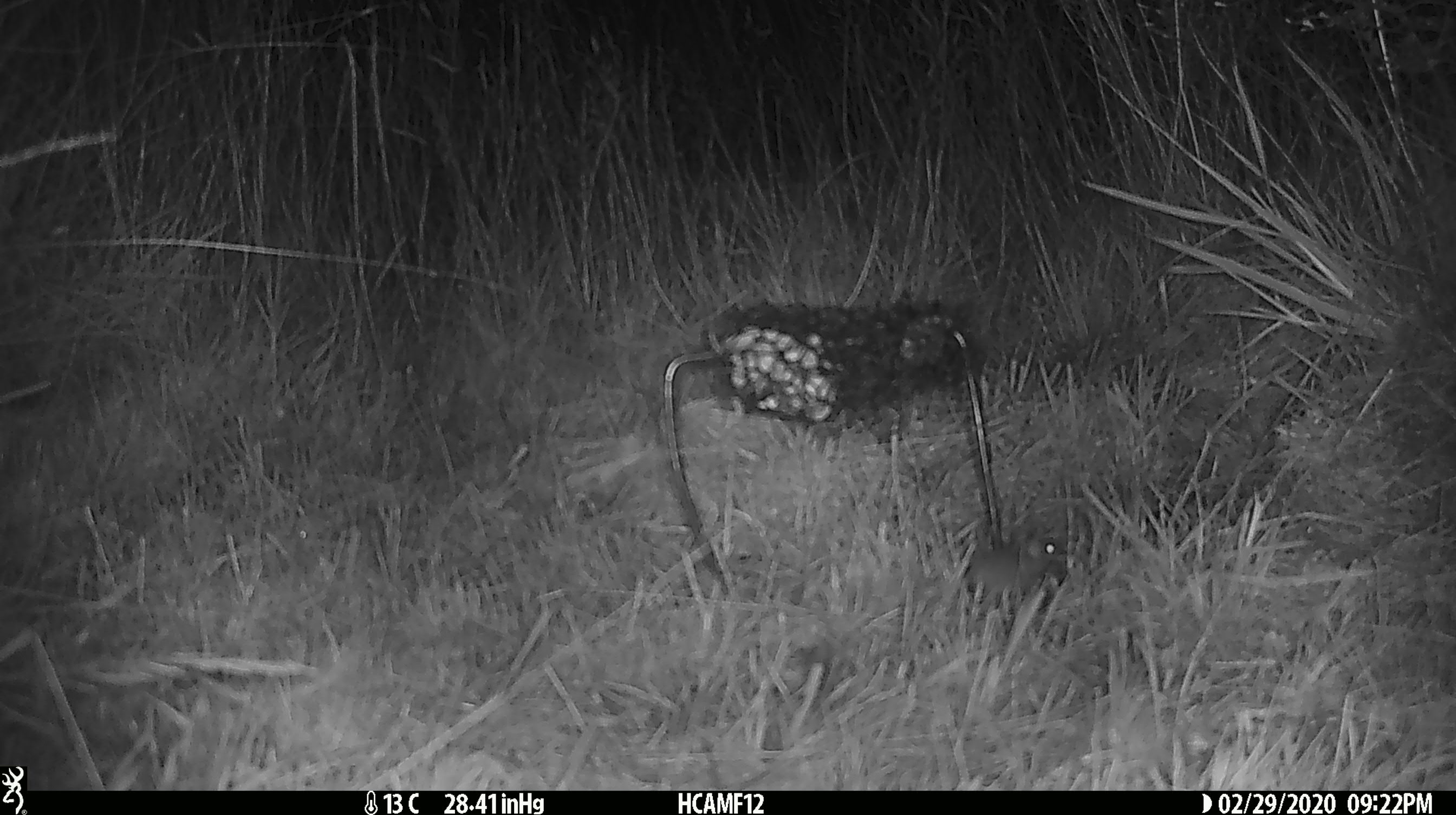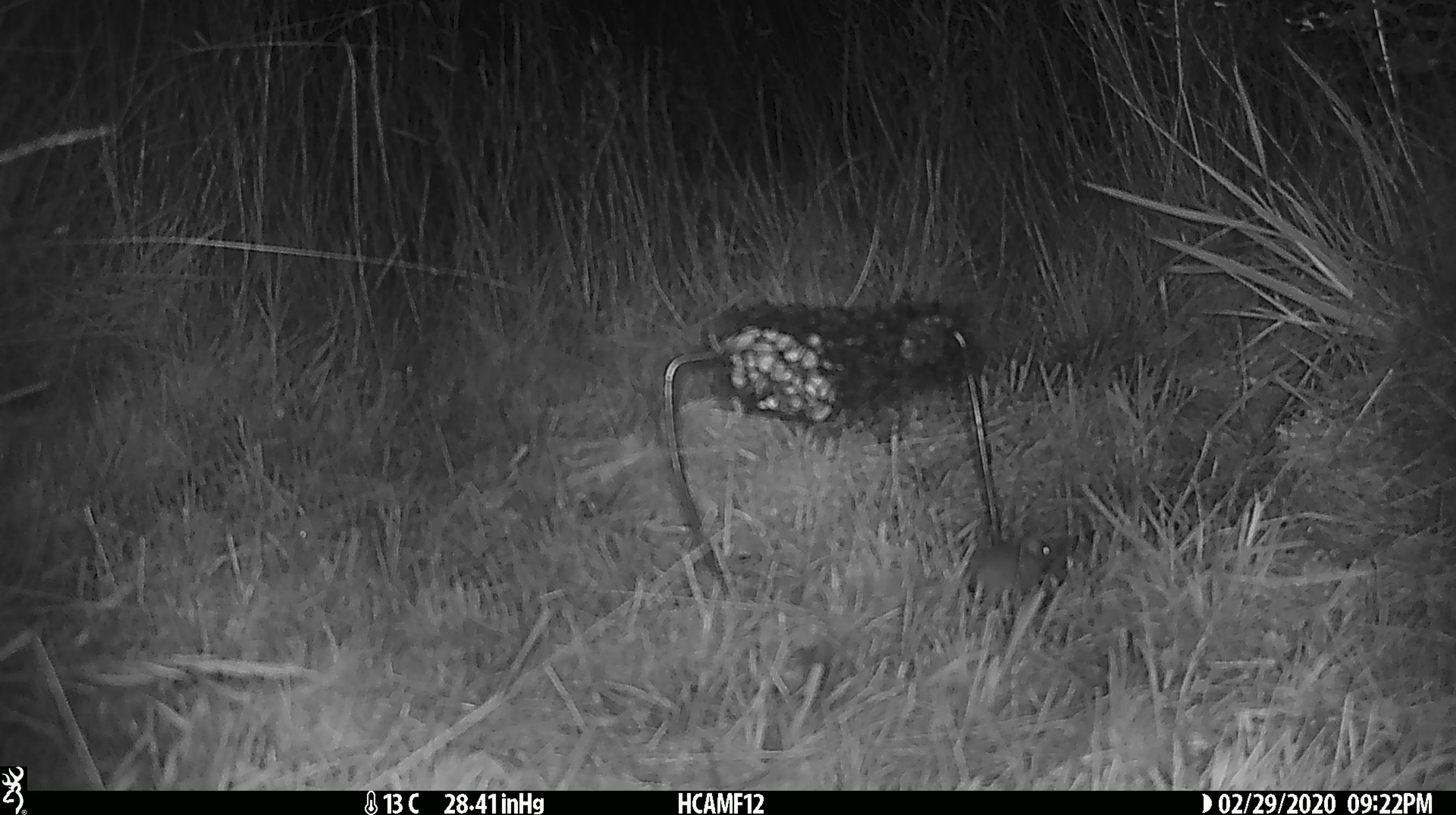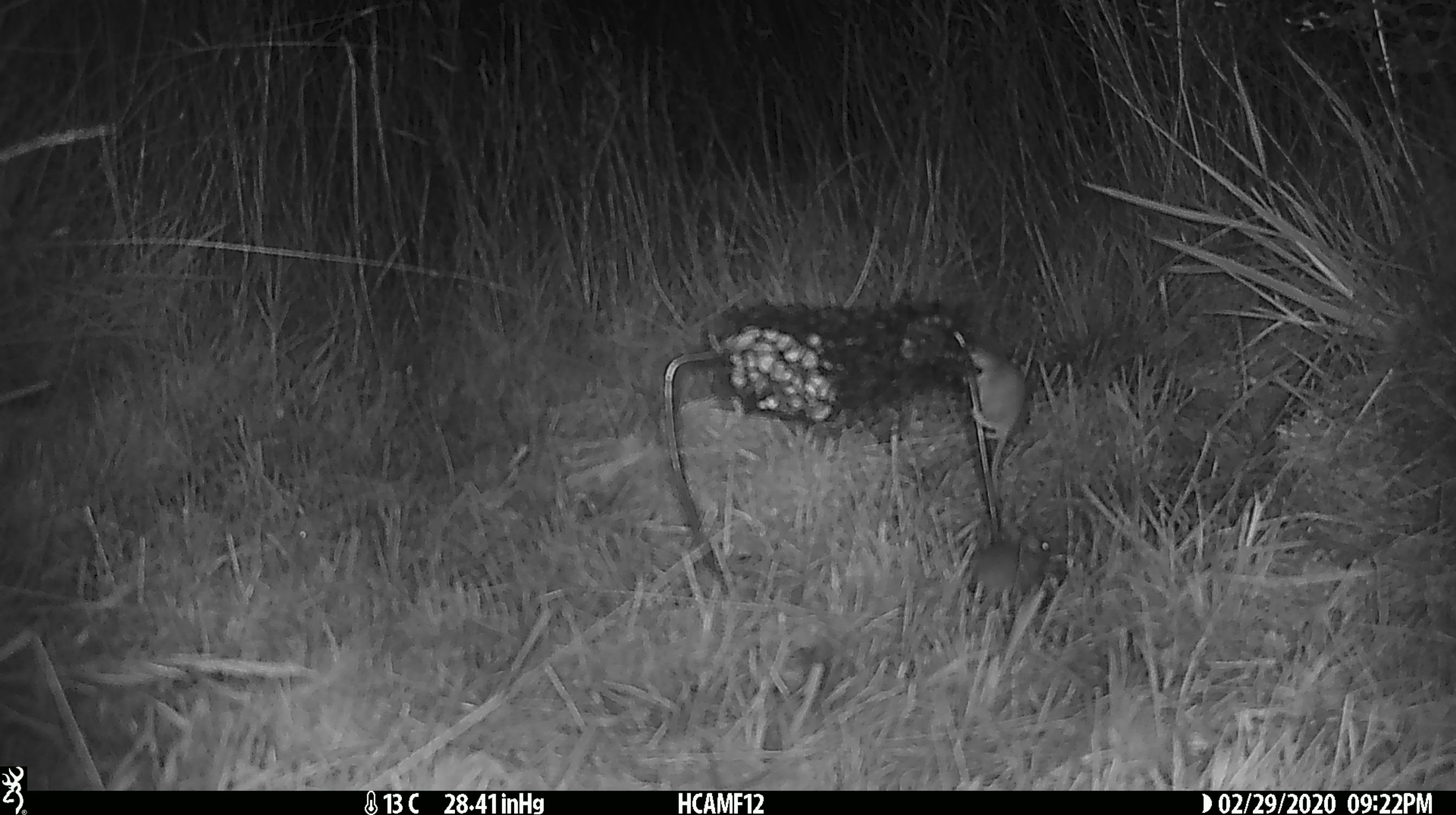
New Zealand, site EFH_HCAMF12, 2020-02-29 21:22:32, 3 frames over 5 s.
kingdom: Animalia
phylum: Chordata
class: Mammalia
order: Rodentia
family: Muridae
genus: Mus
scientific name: Mus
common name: mouse